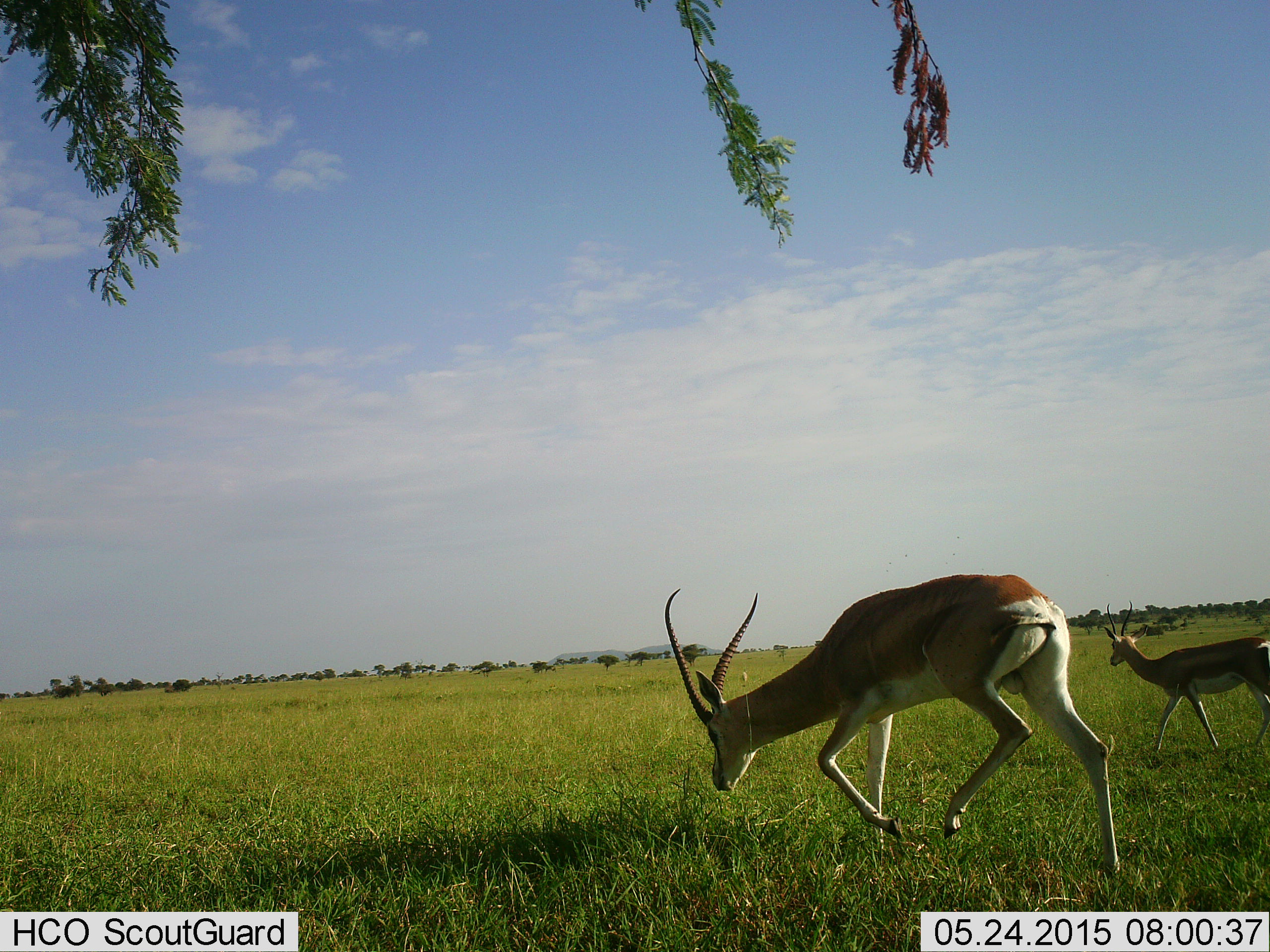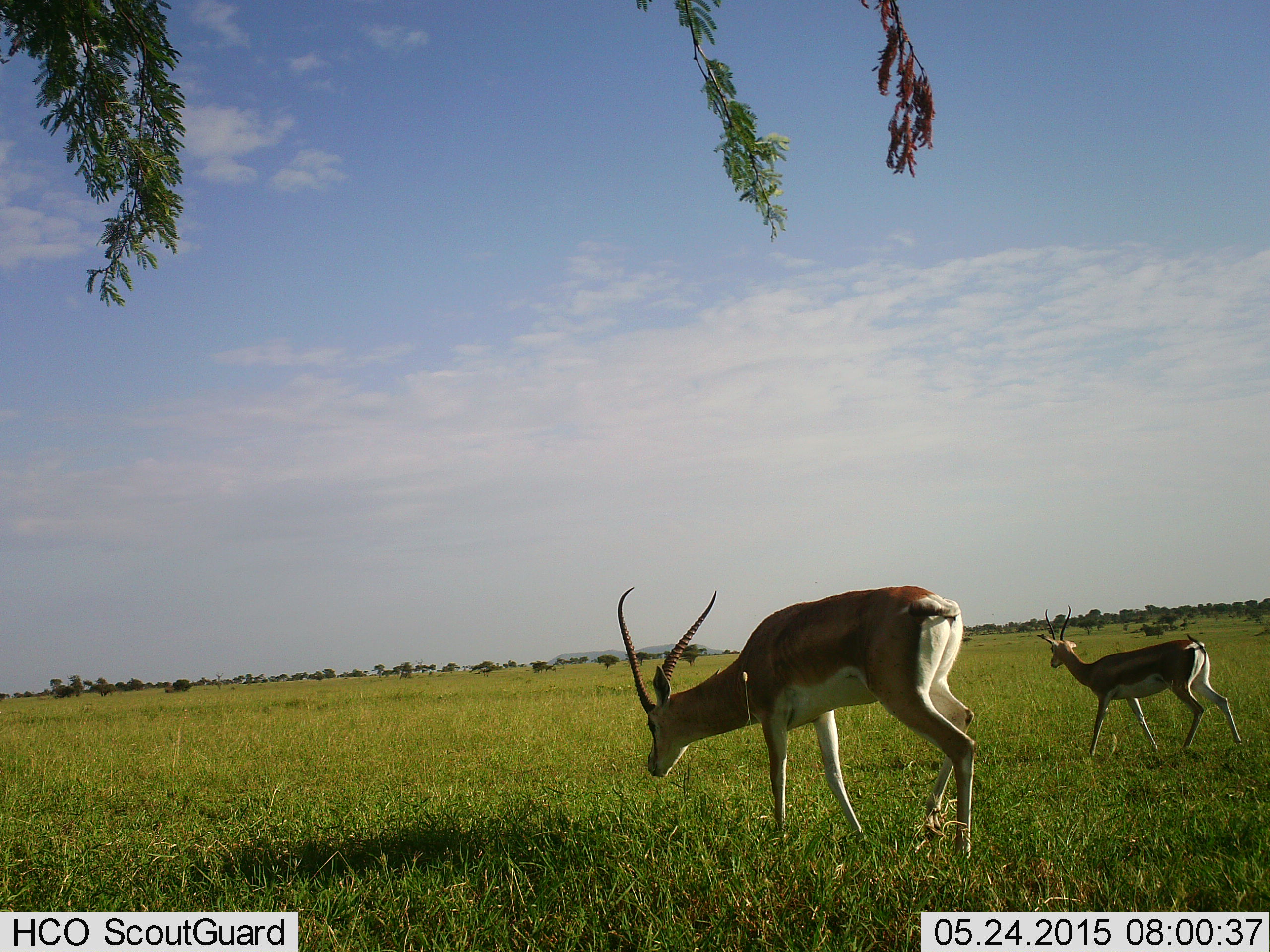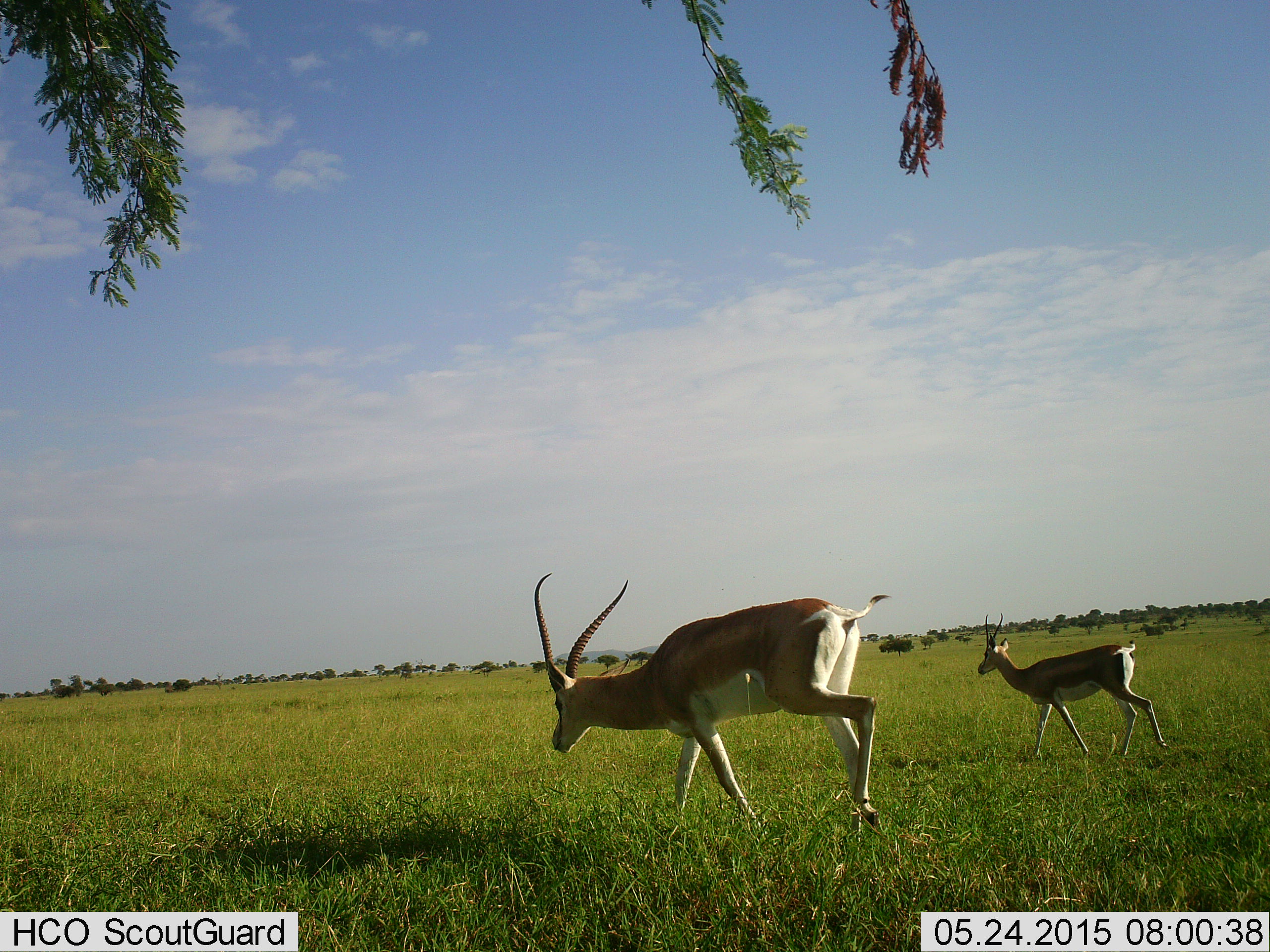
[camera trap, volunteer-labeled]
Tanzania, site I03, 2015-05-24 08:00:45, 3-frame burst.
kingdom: Animalia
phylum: Chordata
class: Mammalia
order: Artiodactyla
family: Bovidae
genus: Nanger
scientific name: Nanger granti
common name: grant's gazelle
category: gazellegrants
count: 2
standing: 15%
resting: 0%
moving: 85%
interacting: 0%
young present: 15%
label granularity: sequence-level